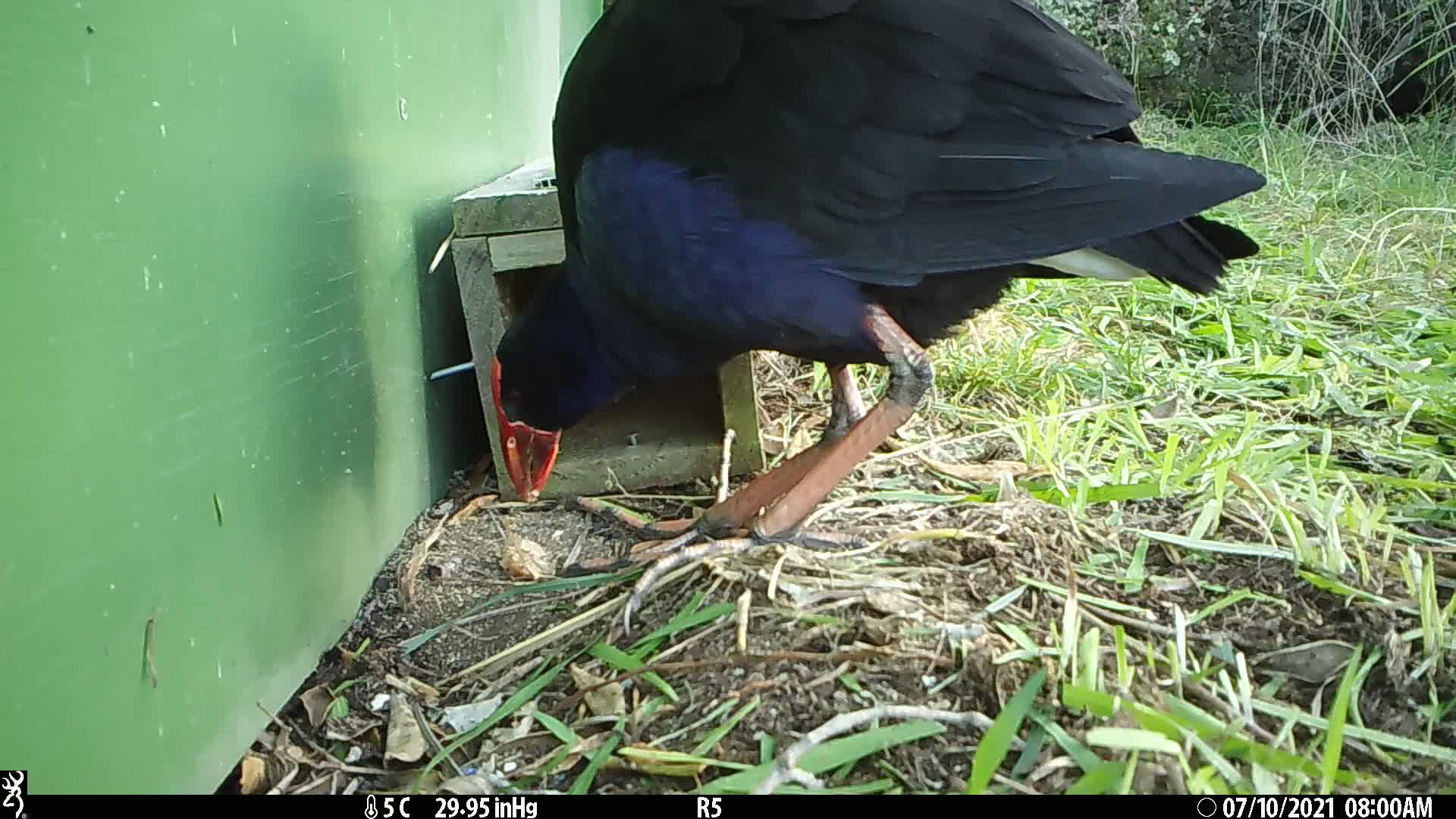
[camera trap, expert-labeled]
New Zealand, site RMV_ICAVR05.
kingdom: Animalia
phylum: Chordata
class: Aves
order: Gruiformes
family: Rallidae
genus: Porphyrio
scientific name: Porphyrio melanotus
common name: australasian swamphen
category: pukeko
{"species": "pukeko (australasian swamphen) (Porphyrio melanotus)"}